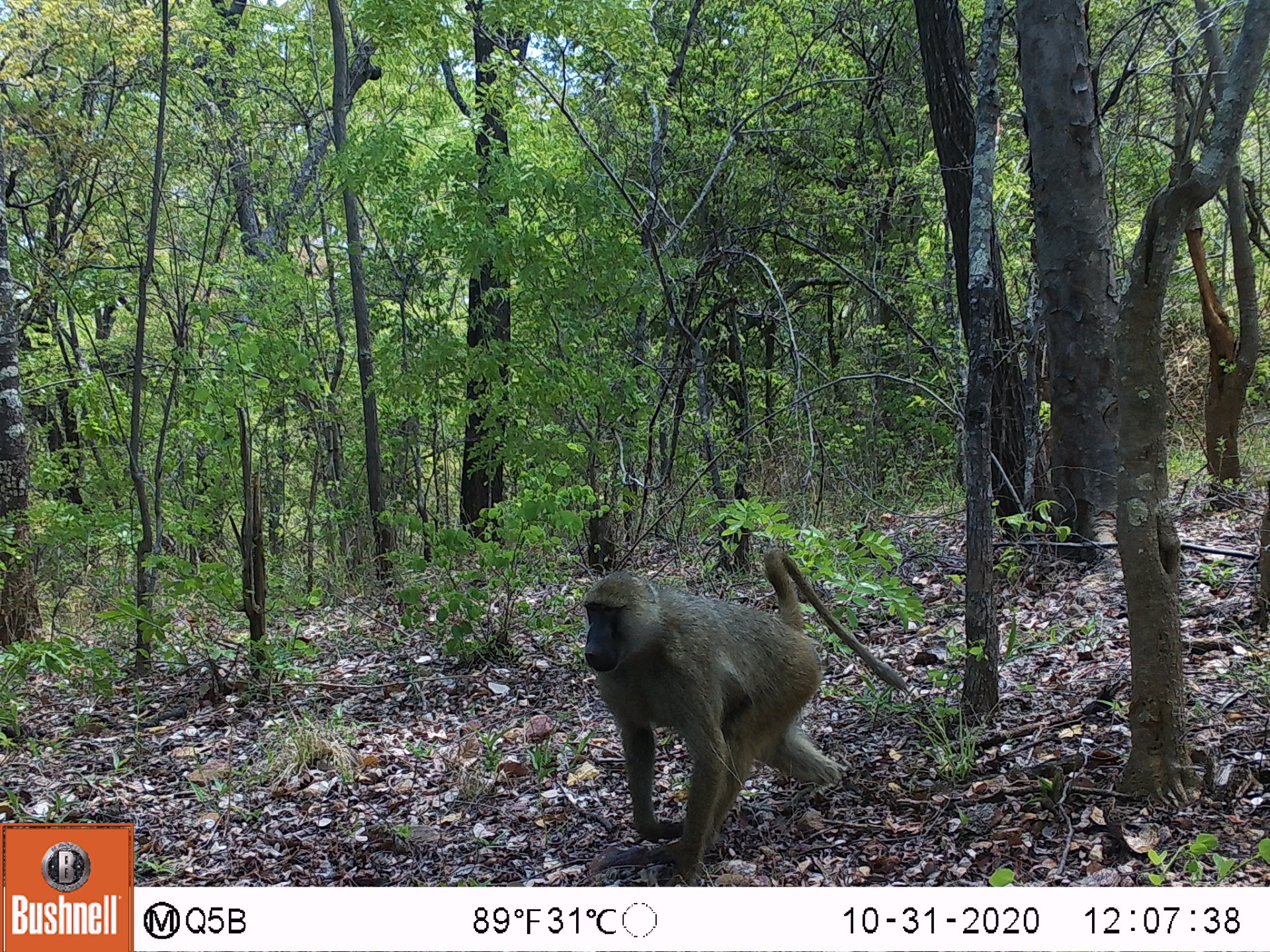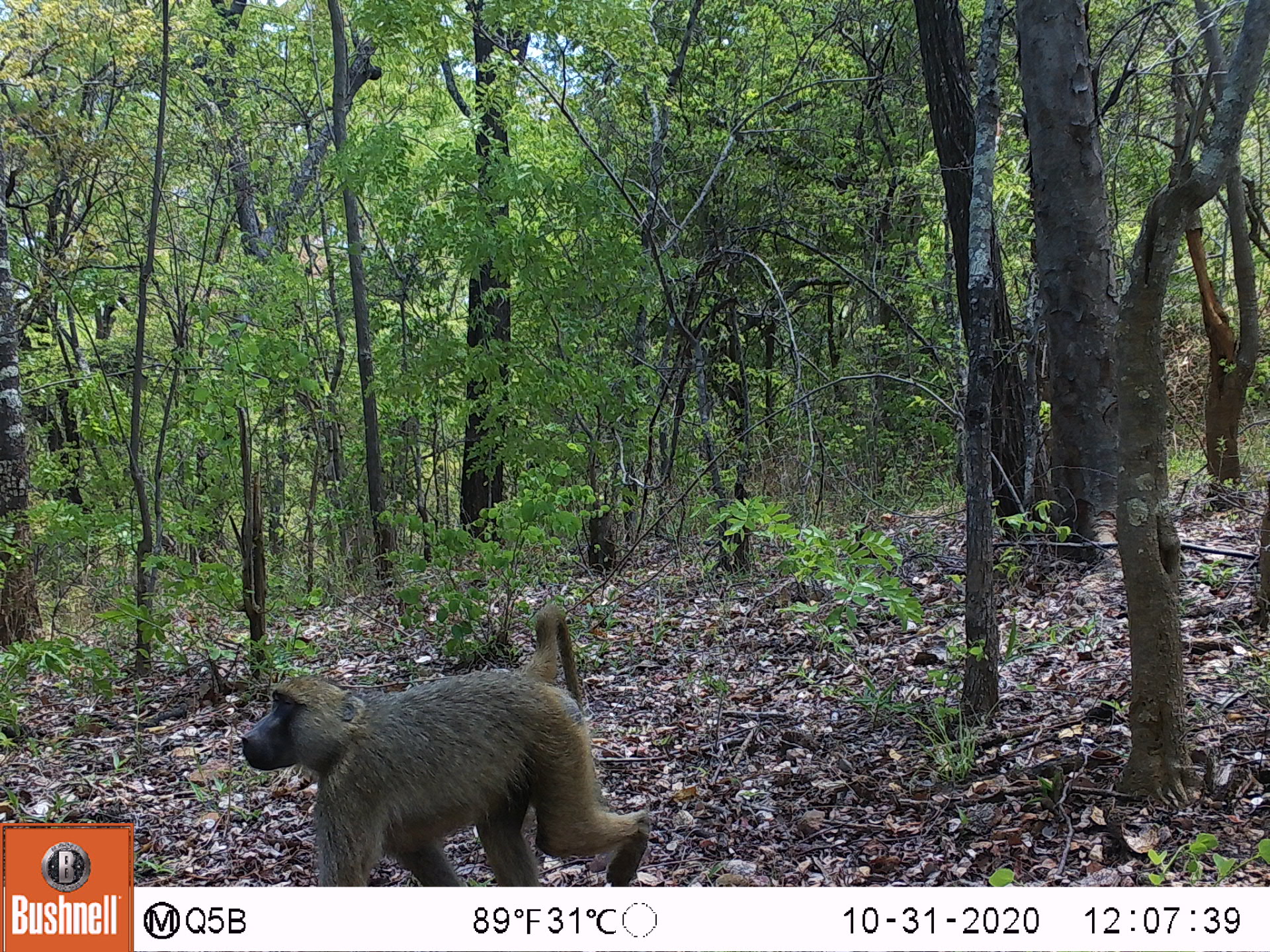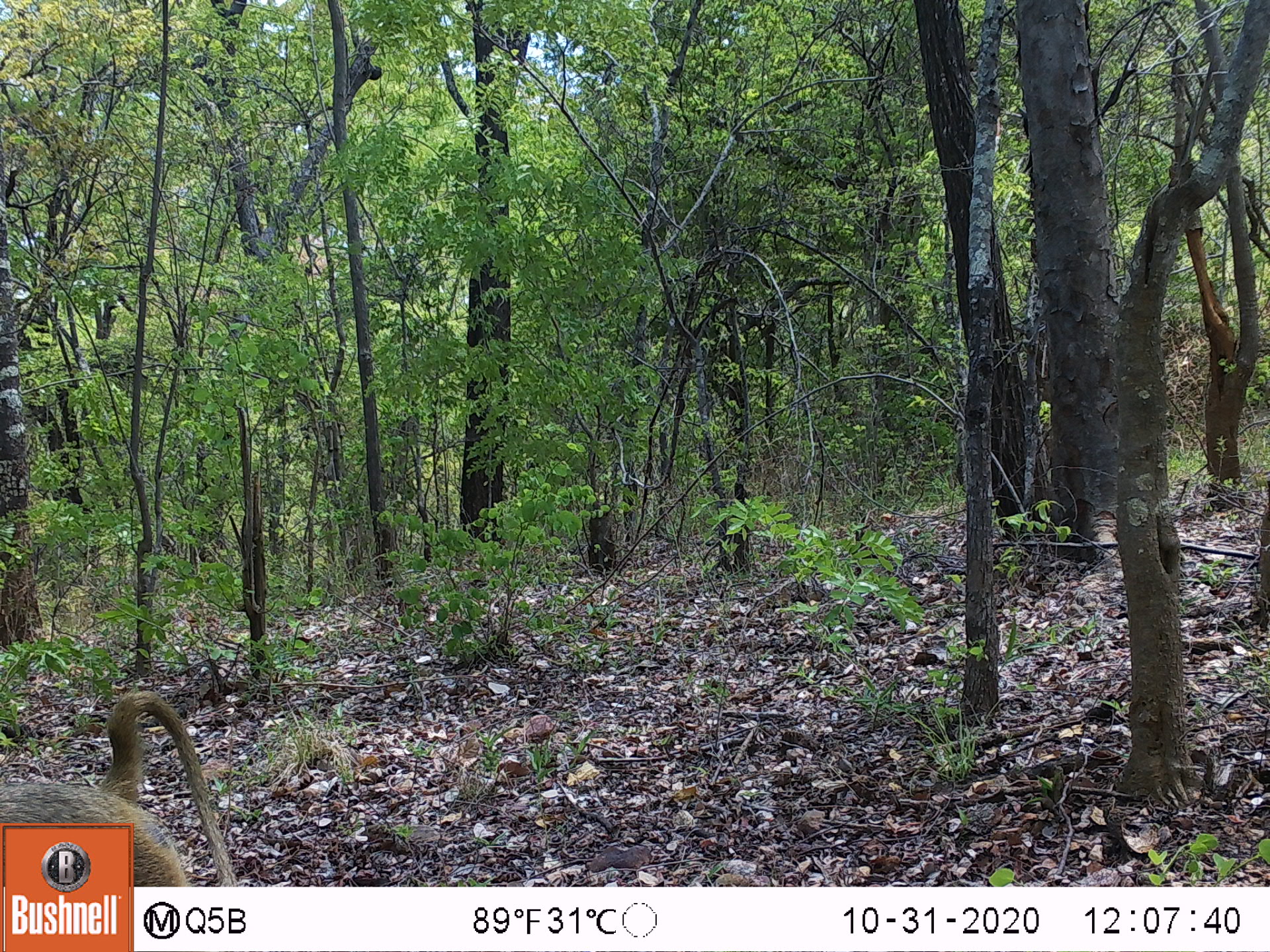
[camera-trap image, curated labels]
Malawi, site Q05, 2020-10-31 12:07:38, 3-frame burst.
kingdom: Animalia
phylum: Chordata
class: Mammalia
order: Primates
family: Cercopithecidae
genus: Papio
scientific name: Papio cynocephalus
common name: yellow baboon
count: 1